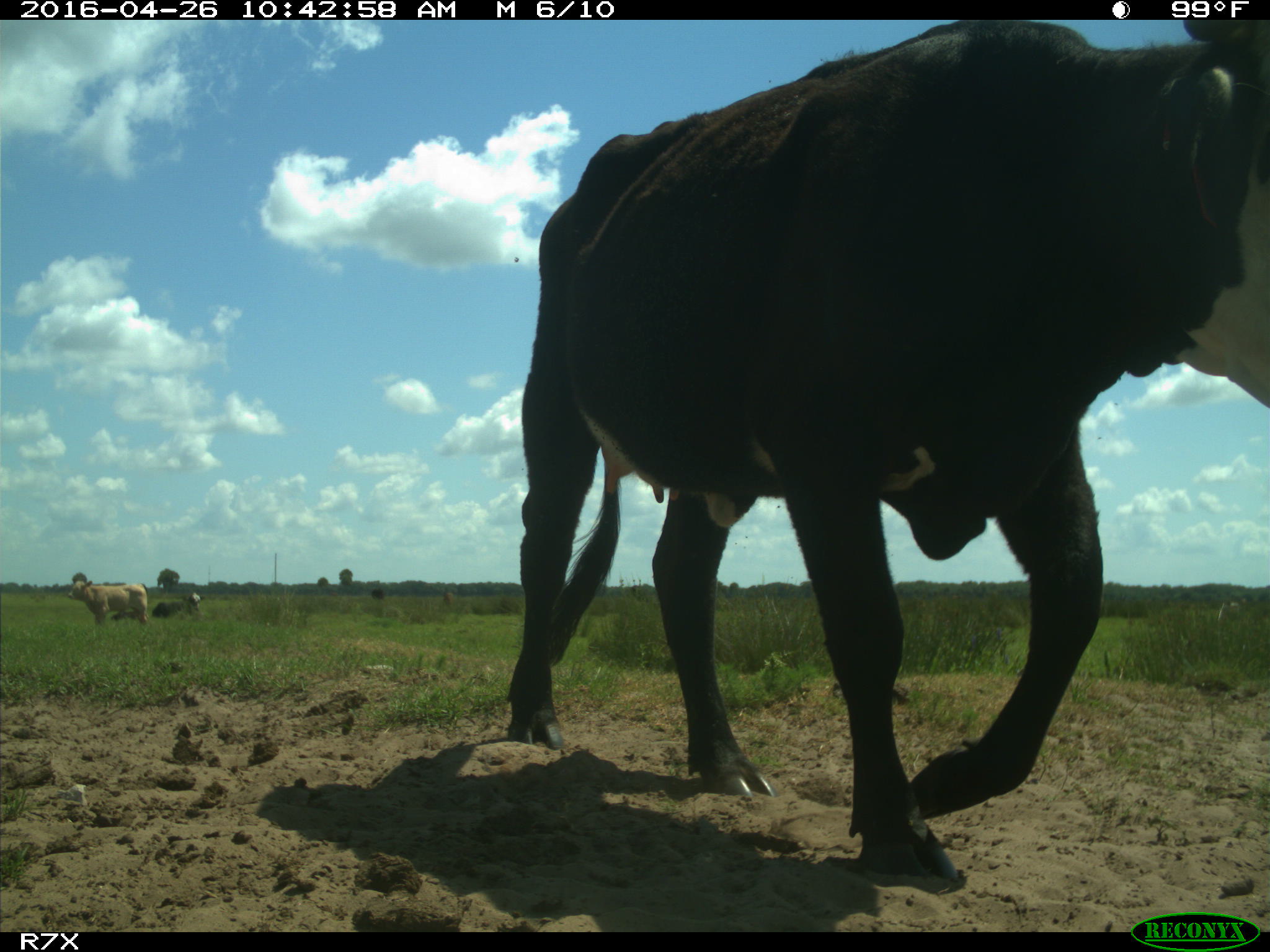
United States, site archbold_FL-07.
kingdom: Animalia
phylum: Chordata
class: Mammalia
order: Artiodactyla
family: Bovidae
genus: Bos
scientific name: Bos taurus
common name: domestic cow